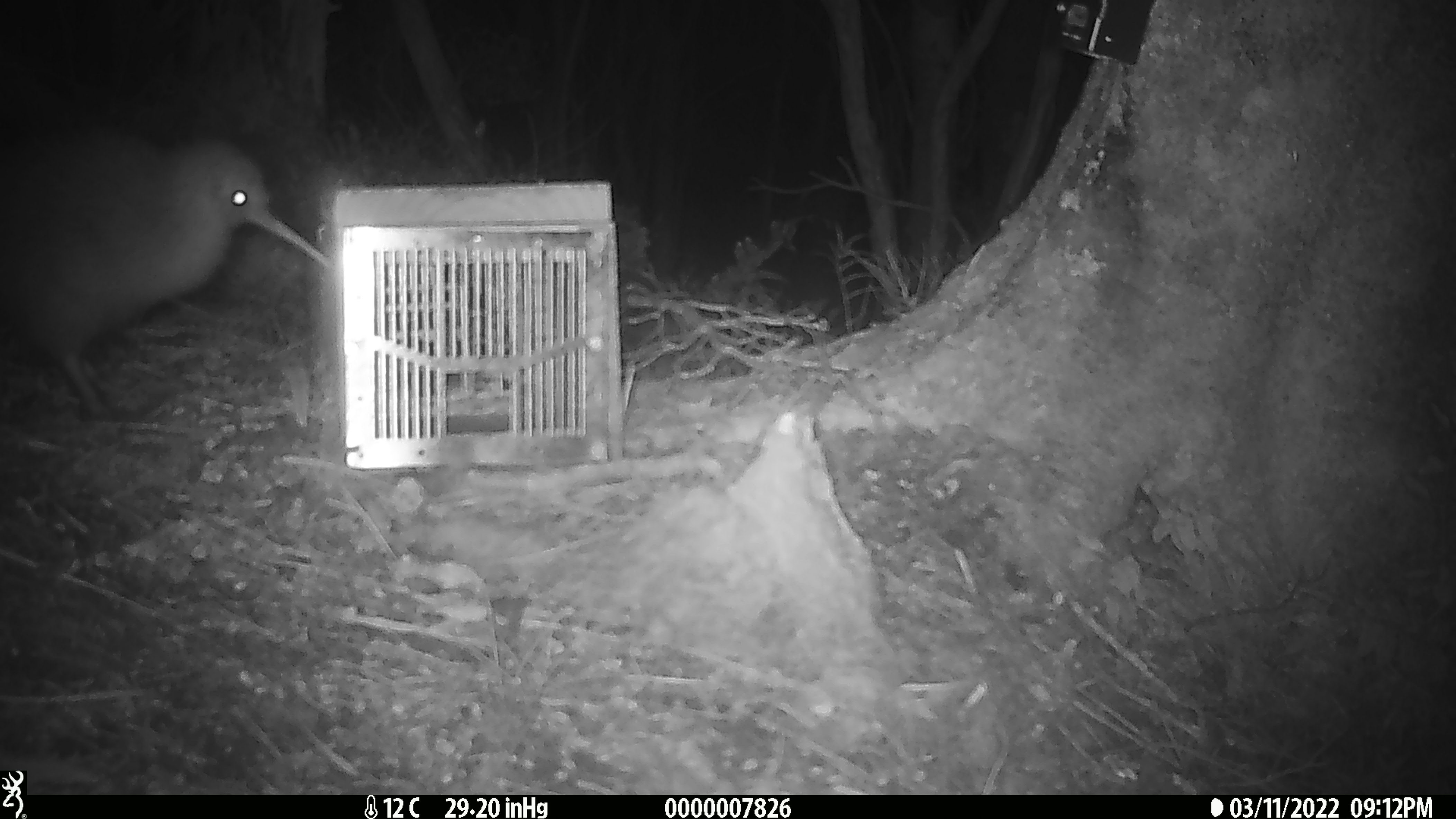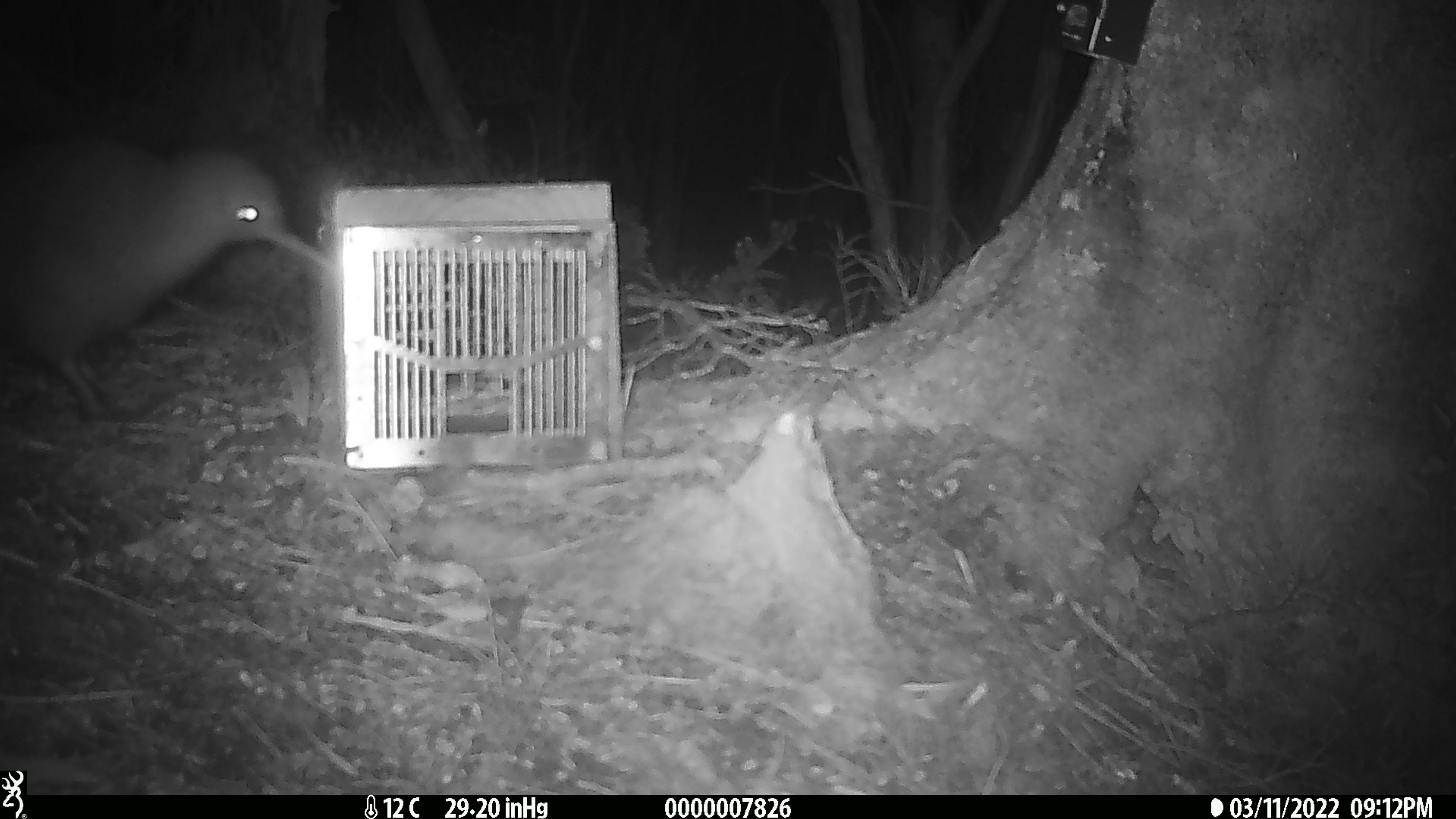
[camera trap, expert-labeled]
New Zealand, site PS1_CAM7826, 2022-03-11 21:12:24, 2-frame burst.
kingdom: Animalia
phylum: Chordata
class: Aves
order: Apterygiformes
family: Apterygidae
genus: Apteryx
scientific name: Apteryx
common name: kiwi